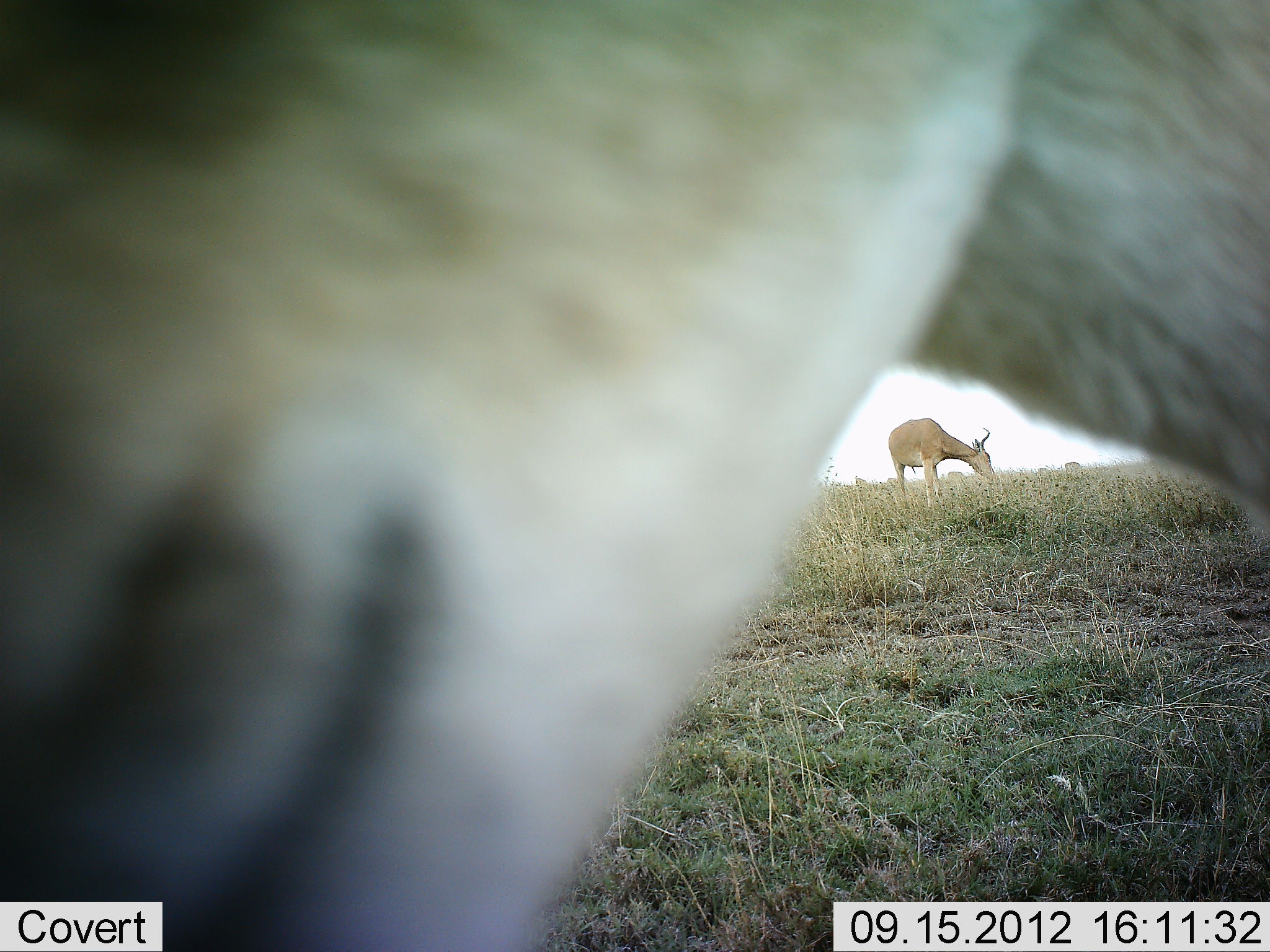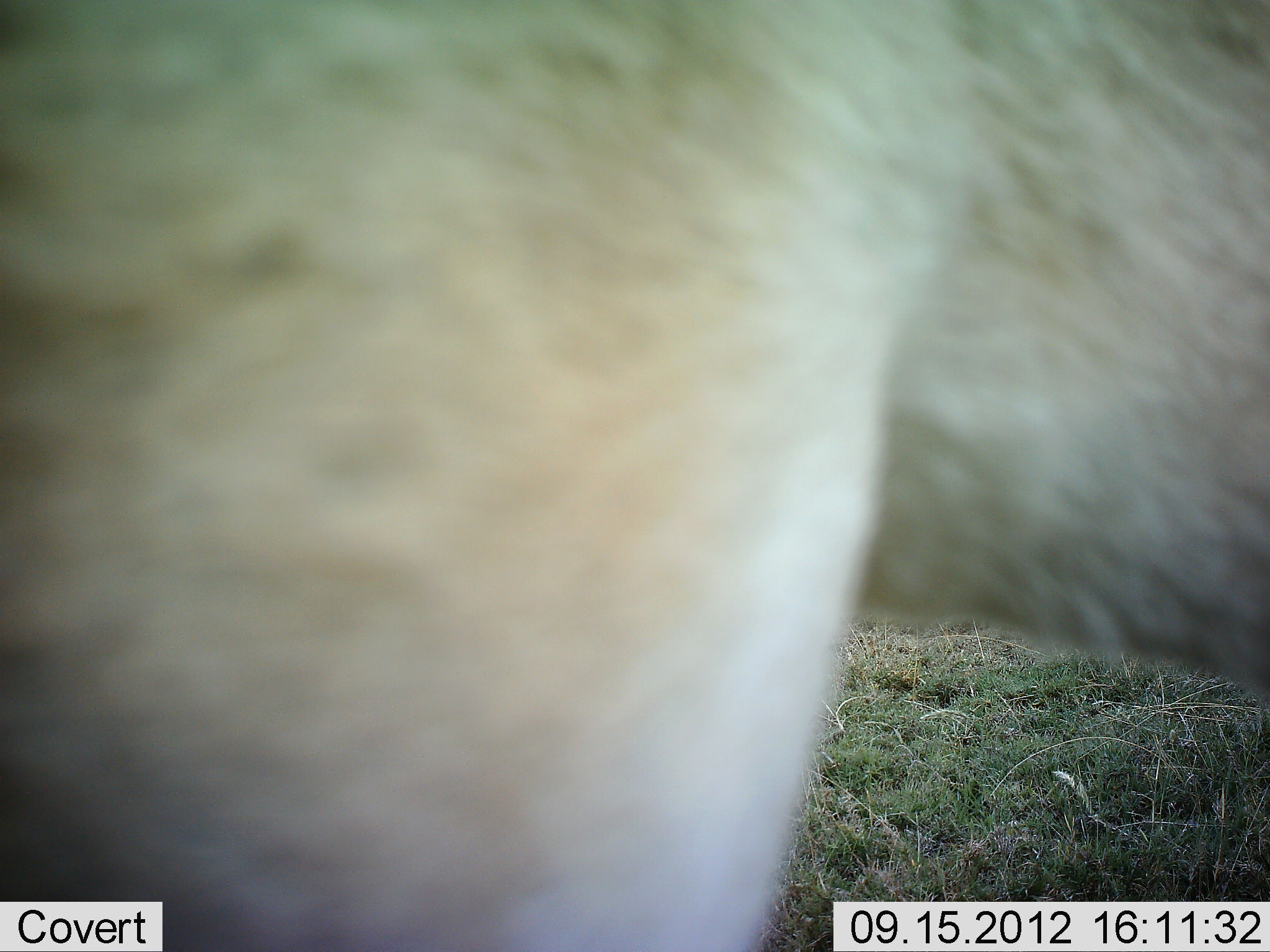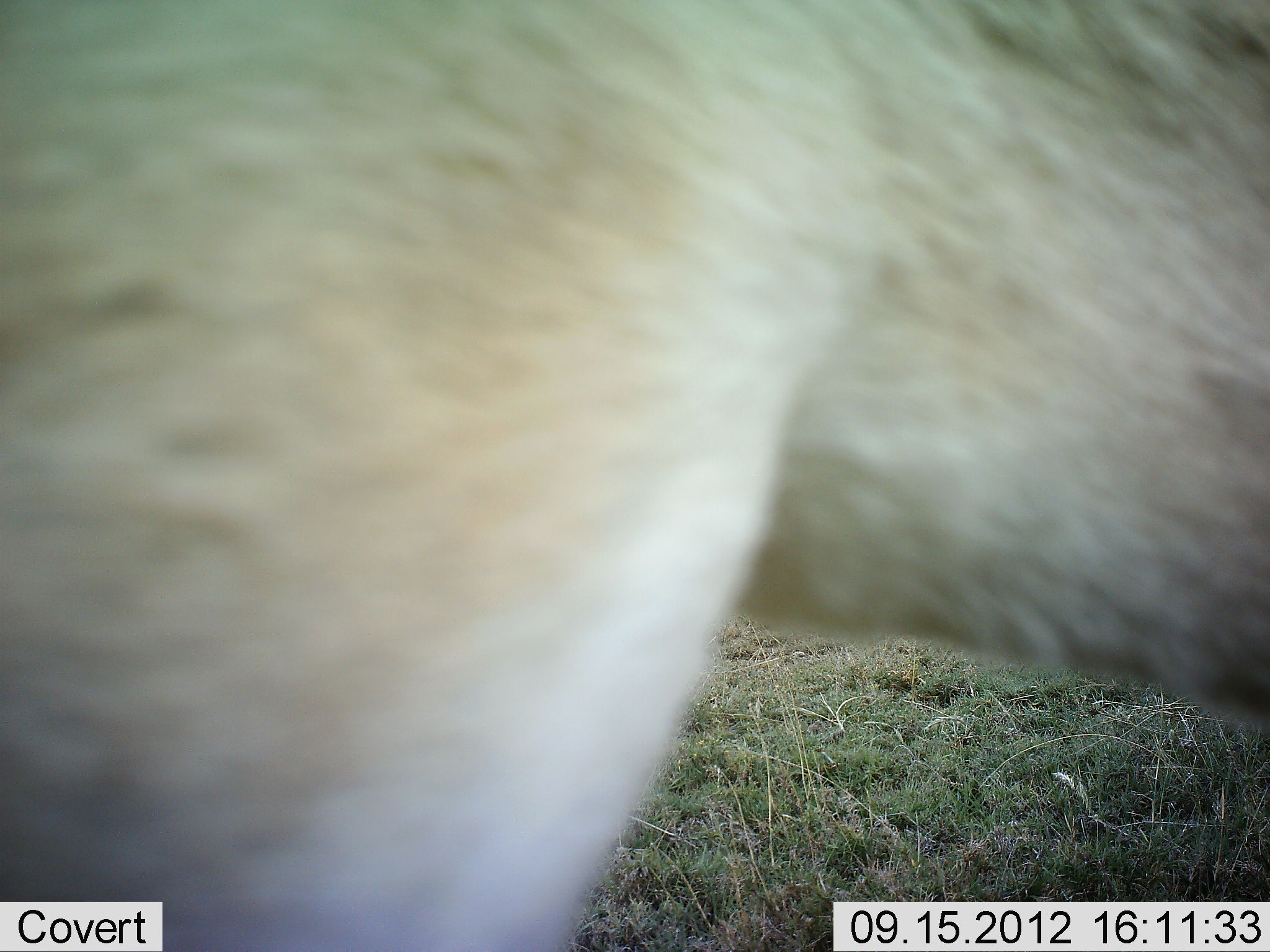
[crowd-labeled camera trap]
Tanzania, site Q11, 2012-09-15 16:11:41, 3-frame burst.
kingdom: Animalia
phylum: Chordata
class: Mammalia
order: Artiodactyla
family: Bovidae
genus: Alcelaphus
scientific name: Alcelaphus buselaphus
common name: hartebeest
Hartebeest (Alcelaphus buselaphus), count 2. Behavior (volunteer vote fractions): standing 55%, resting 0%, moving 0%, interacting 0%. Young present (vote fraction): 0%. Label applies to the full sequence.